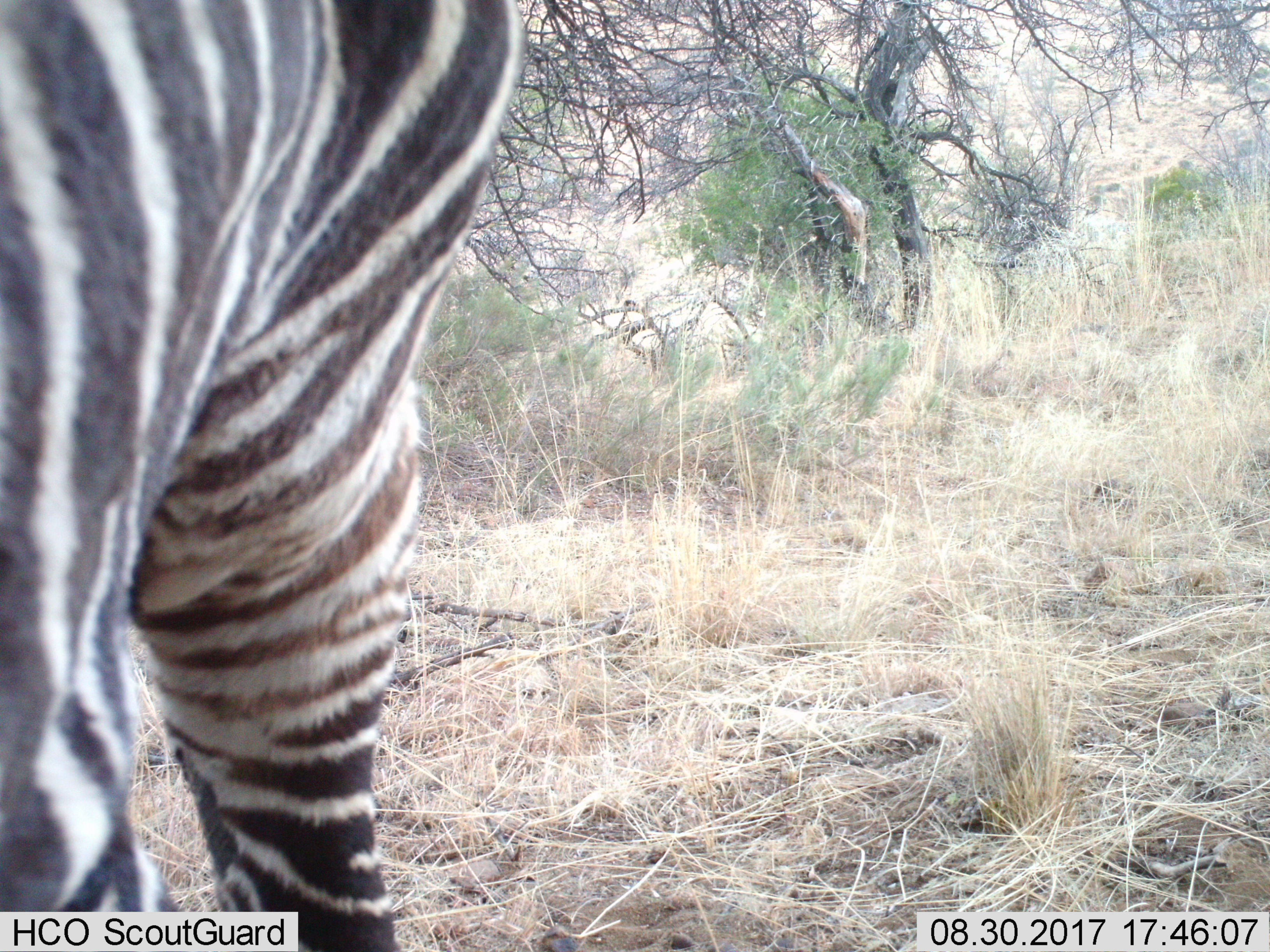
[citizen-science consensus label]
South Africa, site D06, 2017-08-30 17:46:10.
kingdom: Animalia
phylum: Chordata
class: Mammalia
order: Perissodactyla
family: Equidae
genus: Equus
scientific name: Equus zebra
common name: mountain zebra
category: zebramountain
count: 1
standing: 86%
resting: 0%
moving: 14%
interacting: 0%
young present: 0%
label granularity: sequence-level